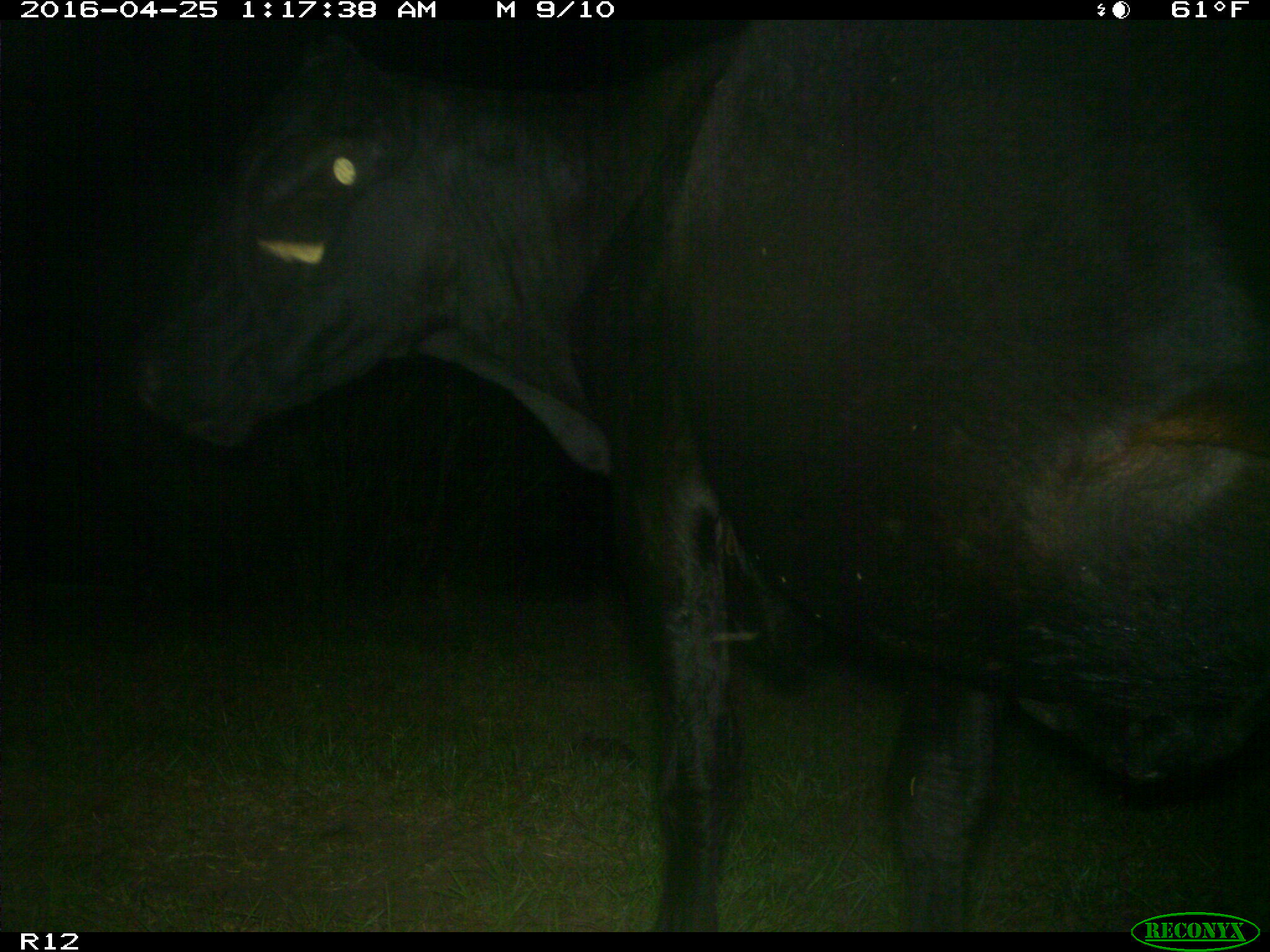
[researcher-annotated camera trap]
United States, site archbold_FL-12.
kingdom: Animalia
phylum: Chordata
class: Mammalia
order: Artiodactyla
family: Bovidae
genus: Bos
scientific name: Bos taurus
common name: domestic cow